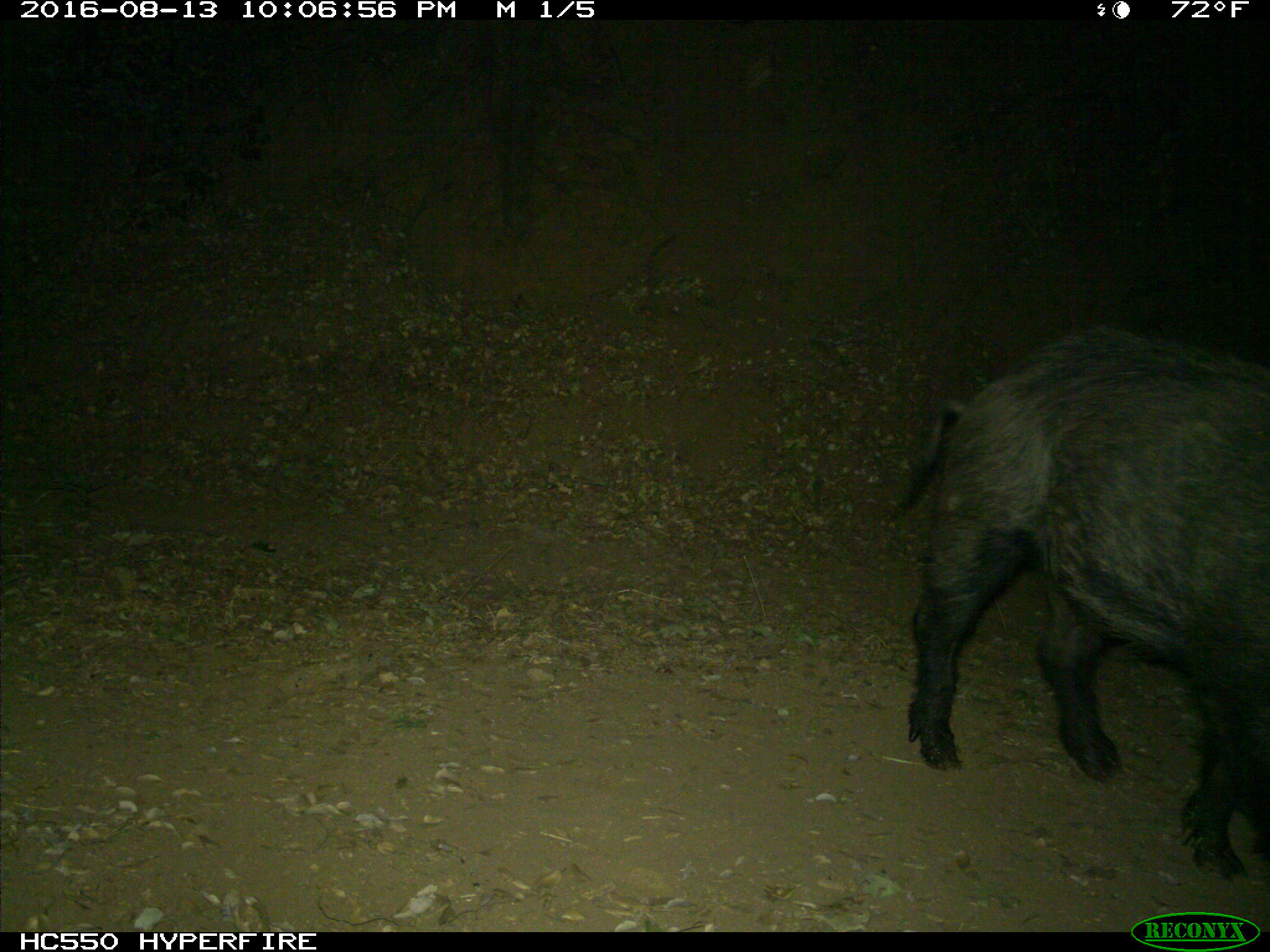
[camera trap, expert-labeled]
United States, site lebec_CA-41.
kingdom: Animalia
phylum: Chordata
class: Mammalia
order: Artiodactyla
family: Suidae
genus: Sus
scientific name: Sus scrofa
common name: wild boar